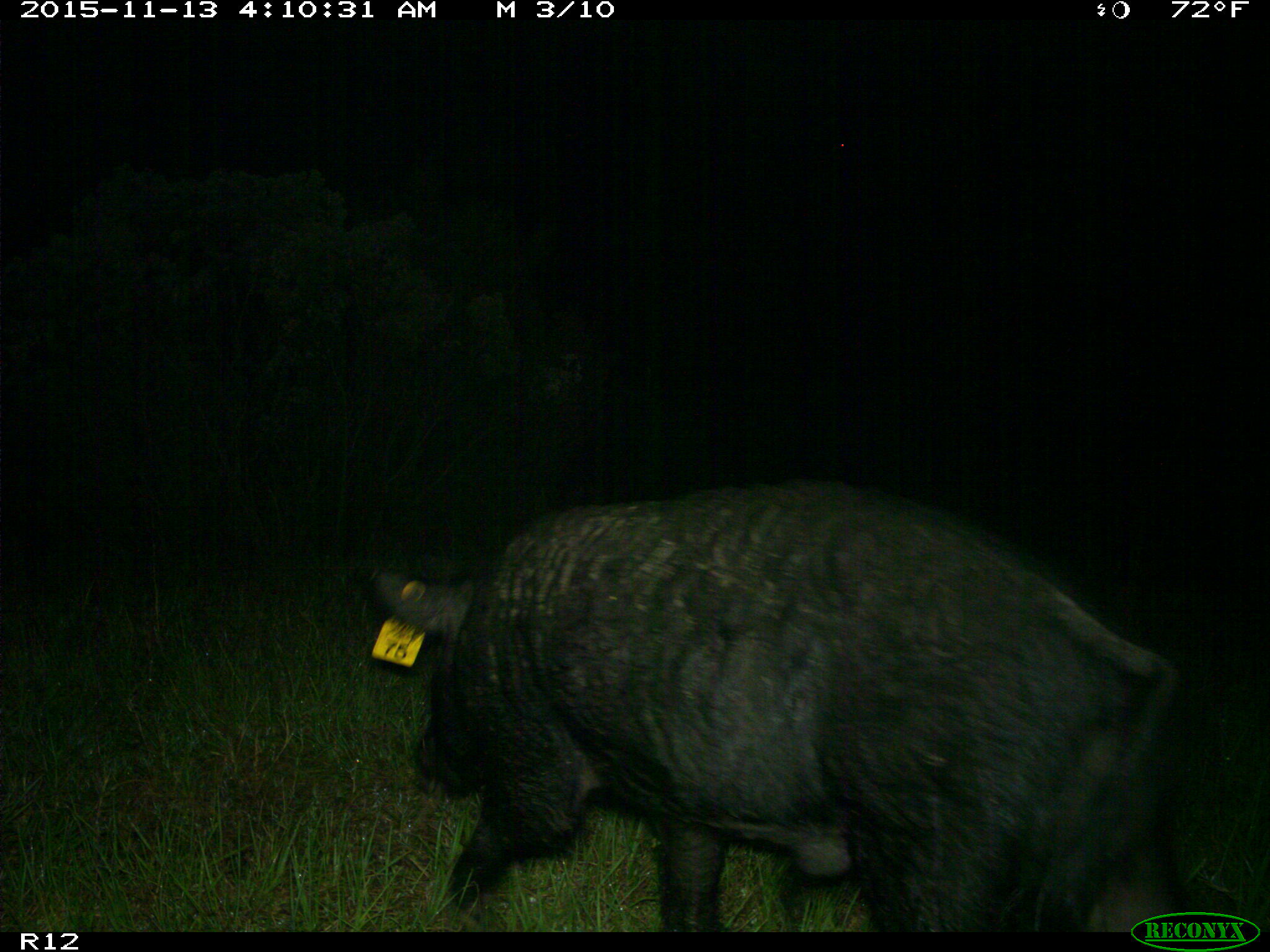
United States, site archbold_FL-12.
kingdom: Animalia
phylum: Chordata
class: Mammalia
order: Artiodactyla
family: Suidae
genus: Sus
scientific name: Sus scrofa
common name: wild boar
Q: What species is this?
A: Sus scrofa (wild boar).